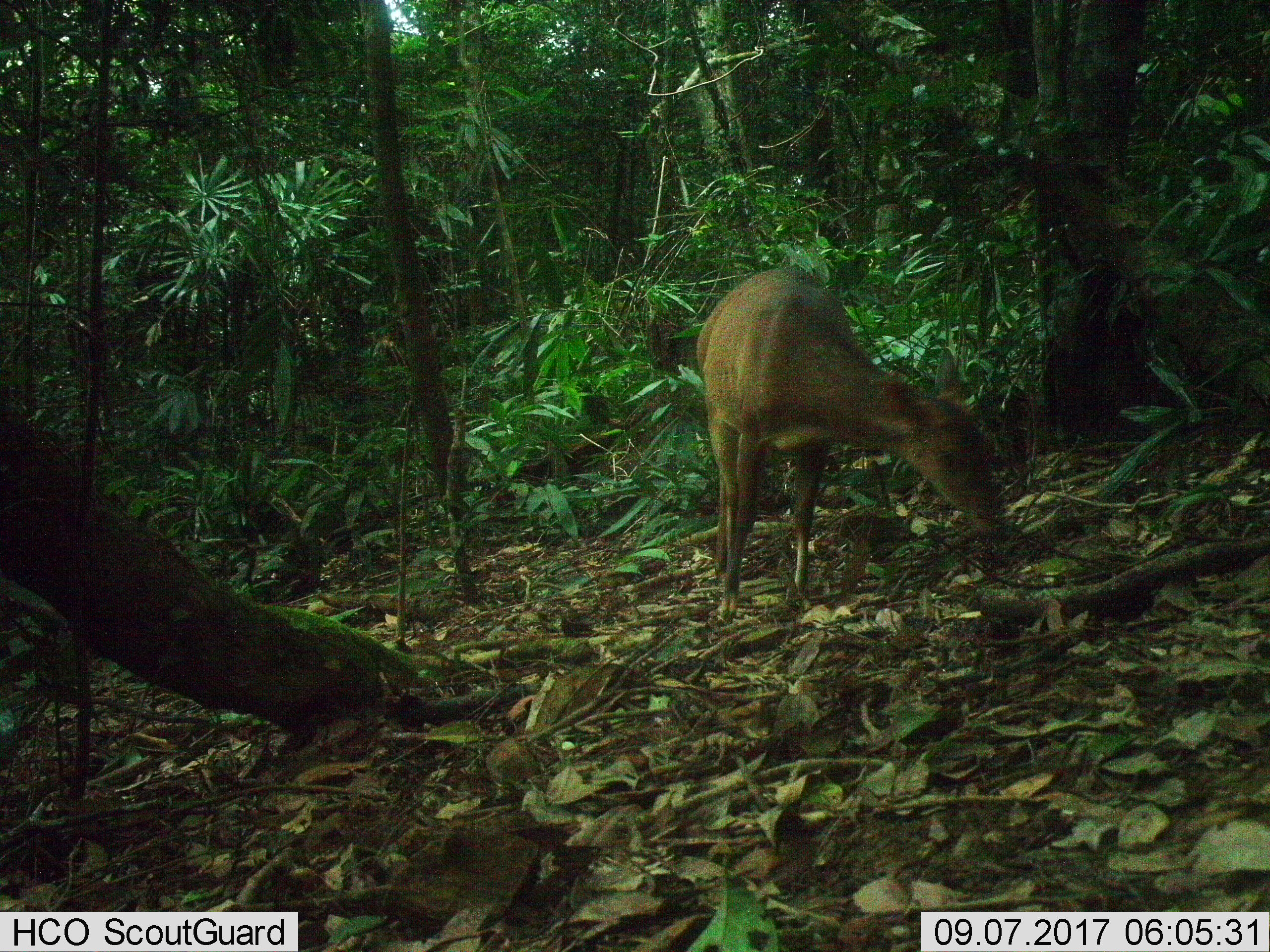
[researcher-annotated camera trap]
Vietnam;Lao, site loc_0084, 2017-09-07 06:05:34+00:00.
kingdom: Animalia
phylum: Chordata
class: Mammalia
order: Artiodactyla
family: Cervidae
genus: Muntiacus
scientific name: Muntiacus vuquangensis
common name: large-antlered muntjac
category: large antlered muntjac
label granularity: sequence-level